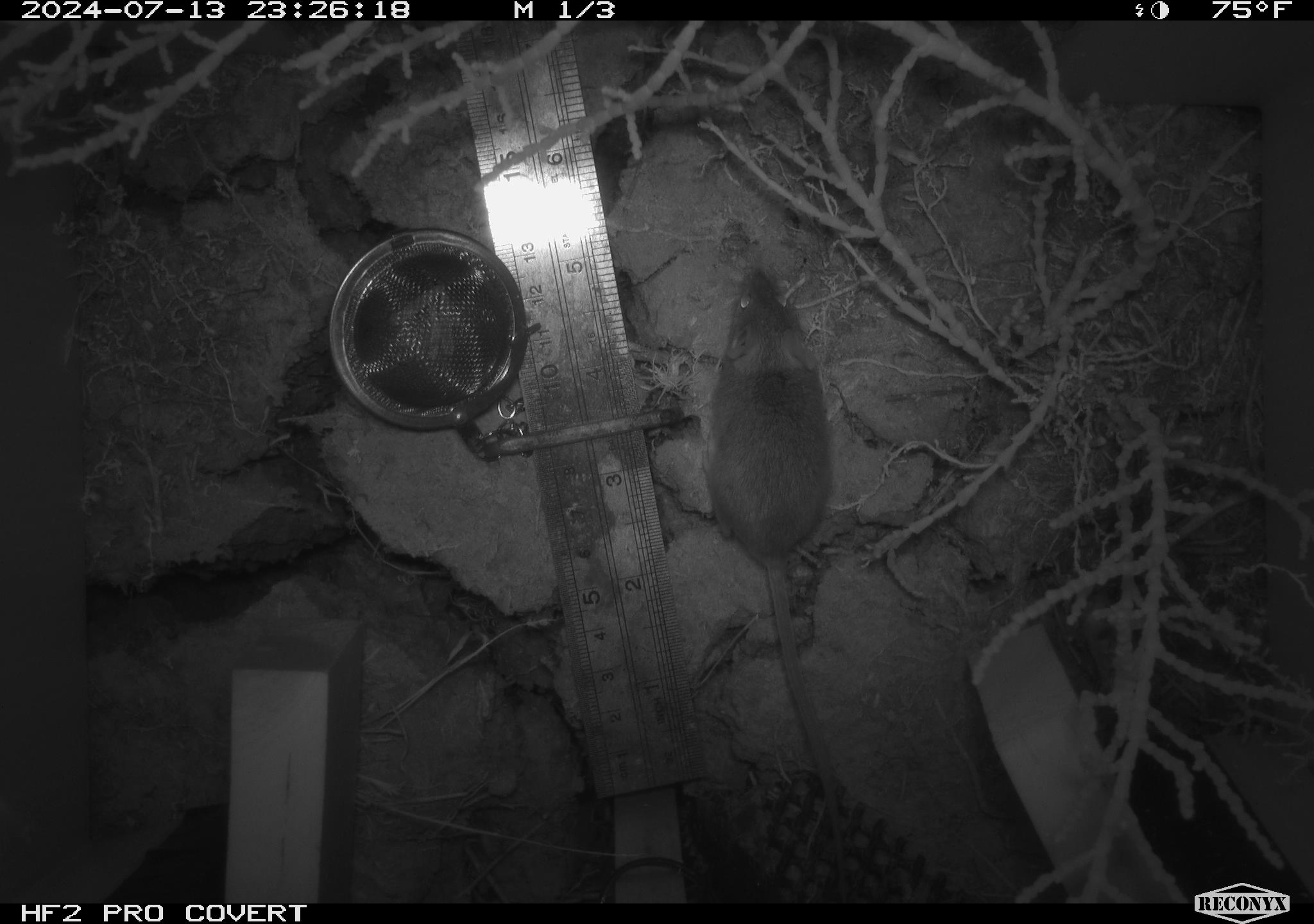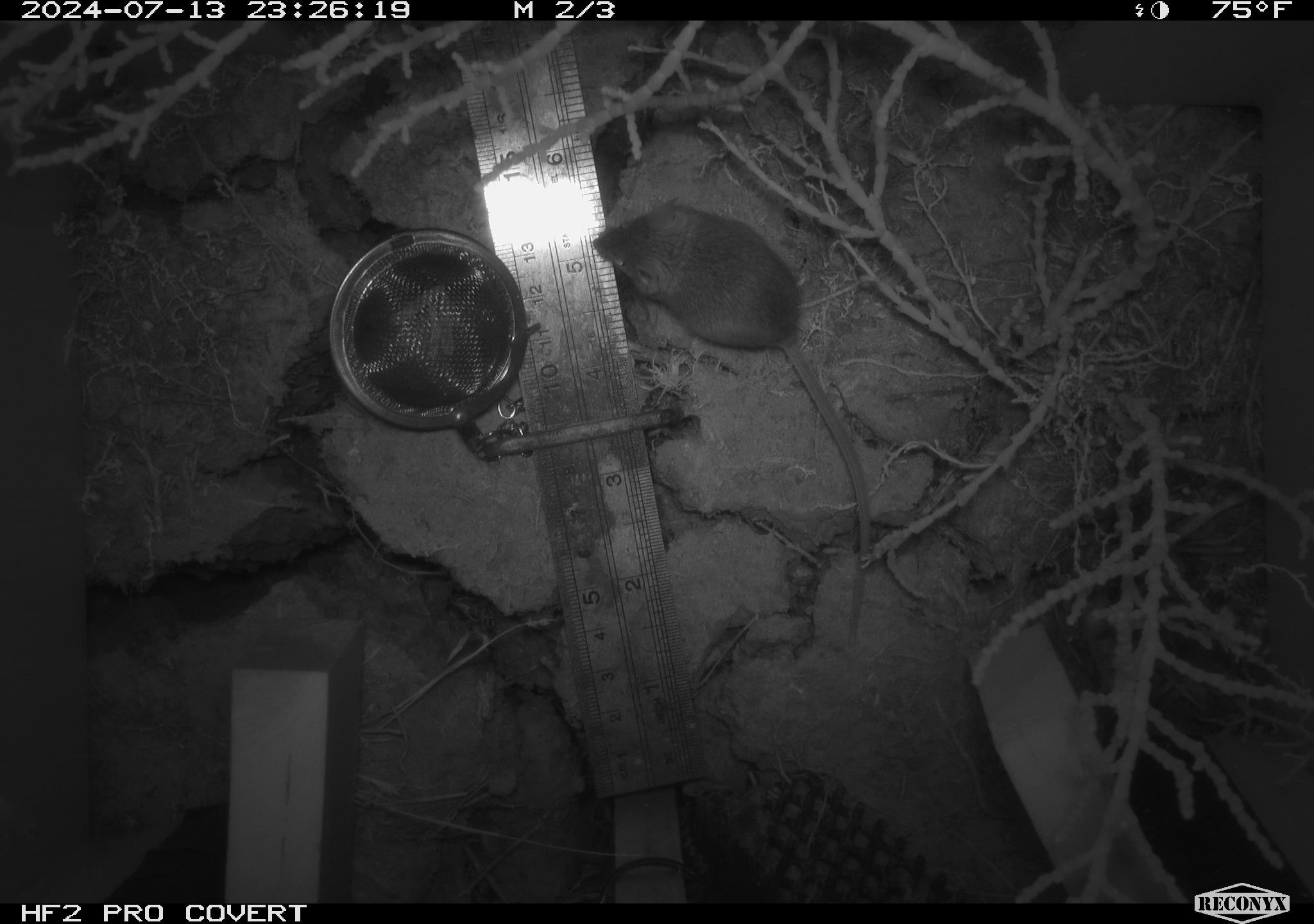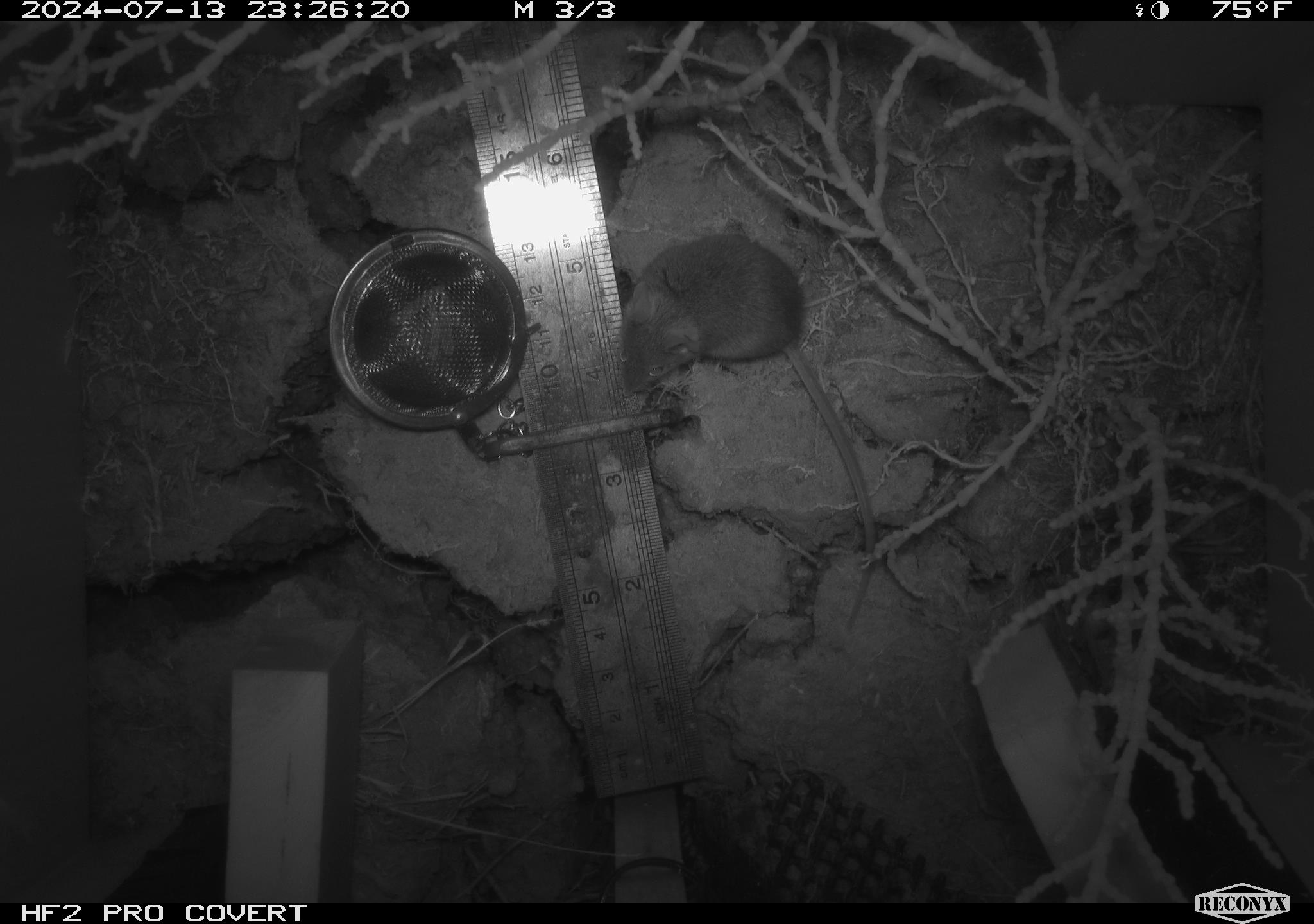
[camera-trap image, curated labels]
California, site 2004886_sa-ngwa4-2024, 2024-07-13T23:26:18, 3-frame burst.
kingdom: Animalia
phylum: Chordata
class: Mammalia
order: Rodentia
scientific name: Rodentia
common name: mouse species